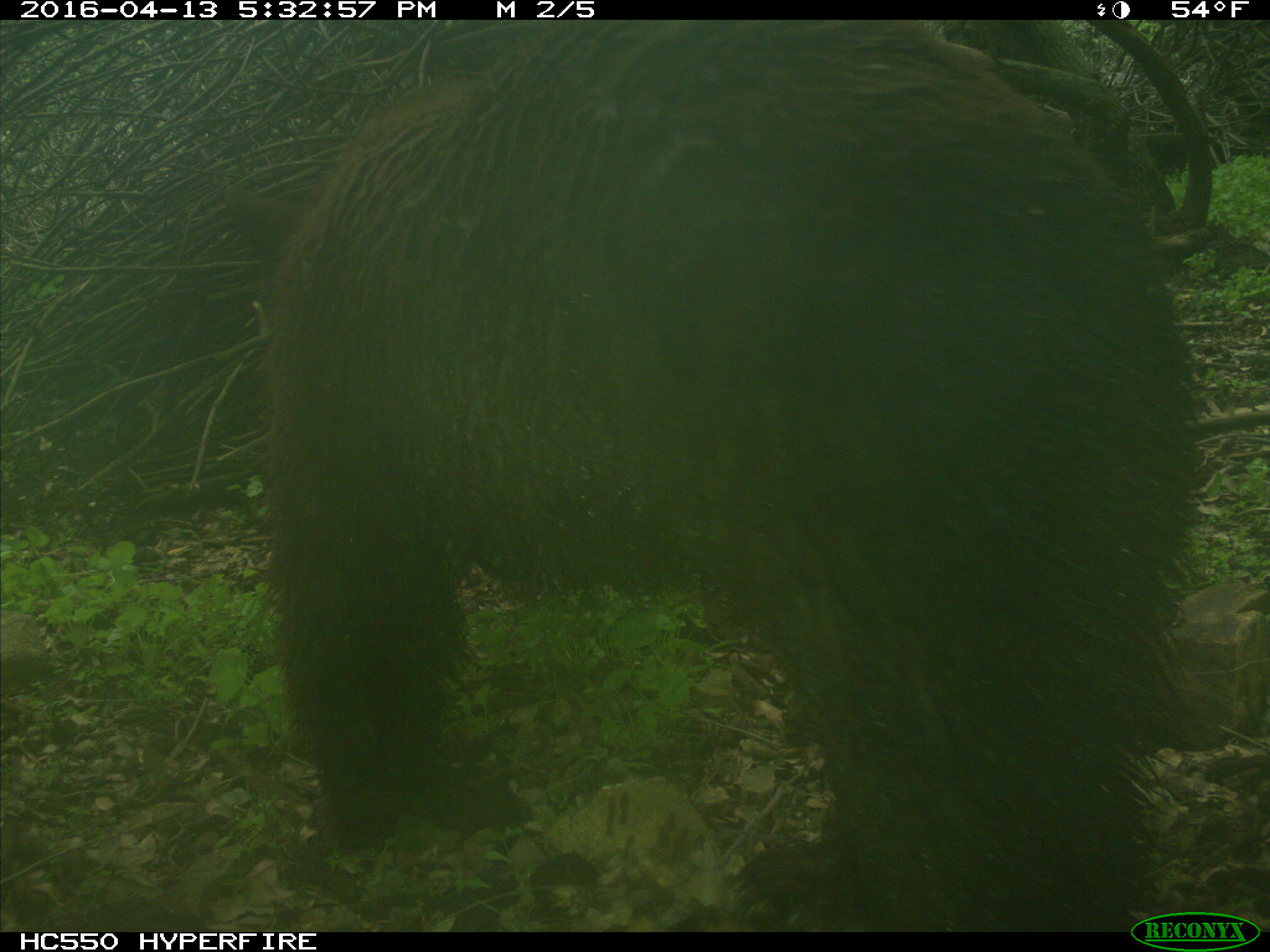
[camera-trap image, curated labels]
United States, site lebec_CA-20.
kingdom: Animalia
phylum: Chordata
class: Mammalia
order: Carnivora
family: Ursidae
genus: Ursus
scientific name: Ursus americanus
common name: american black bear